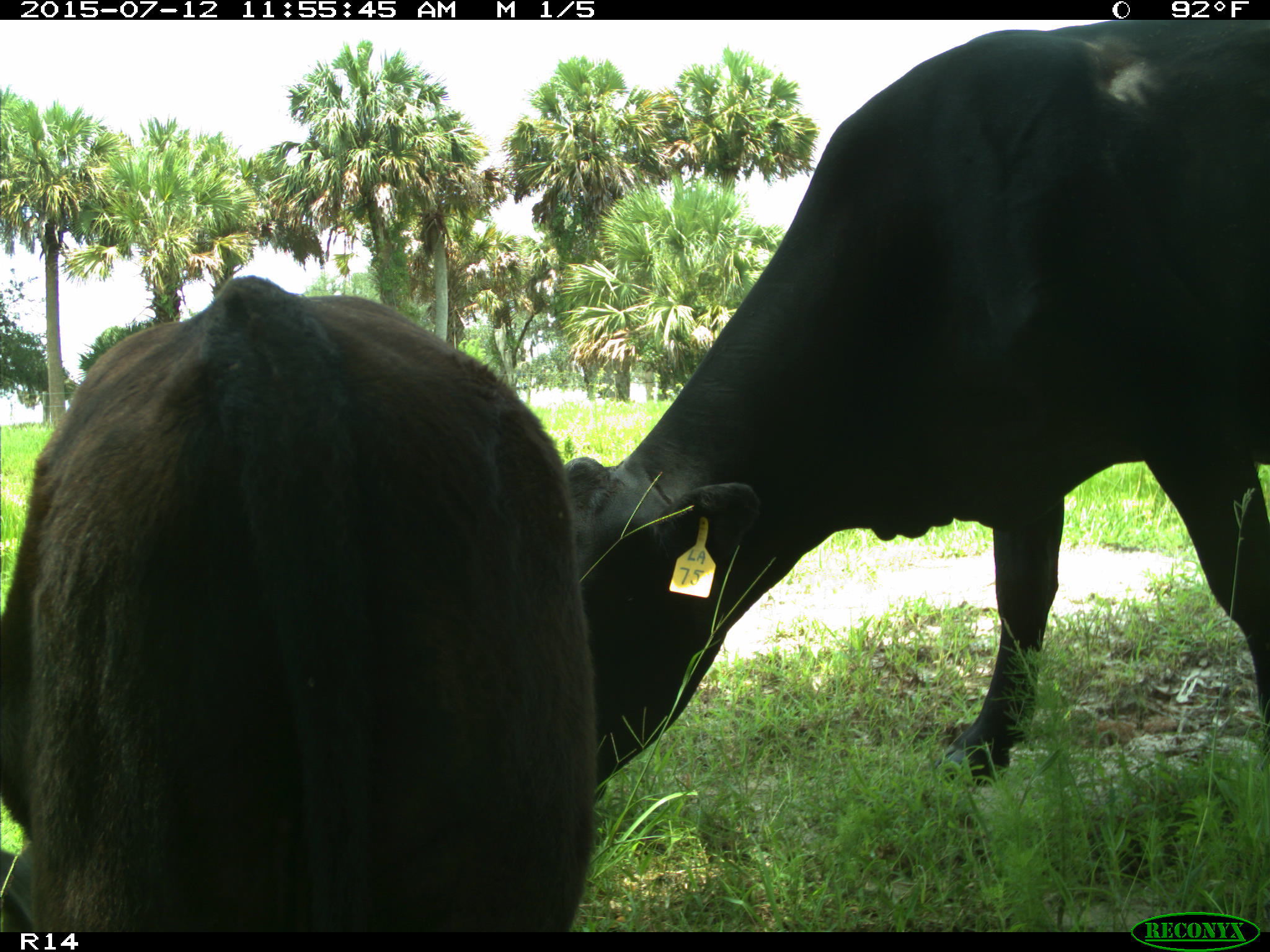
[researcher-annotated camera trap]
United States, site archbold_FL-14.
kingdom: Animalia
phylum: Chordata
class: Mammalia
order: Artiodactyla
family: Bovidae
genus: Bos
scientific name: Bos taurus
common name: domestic cow